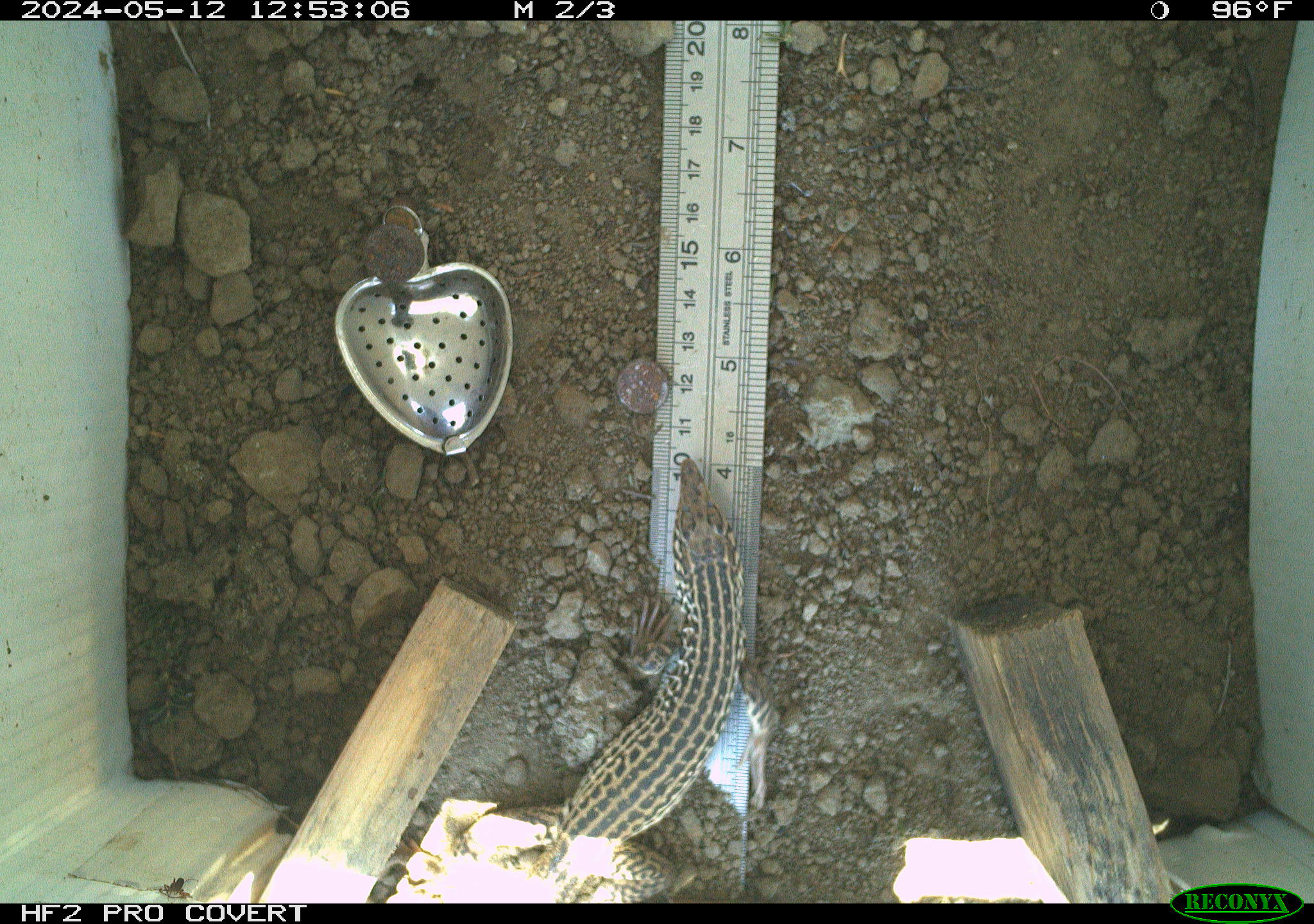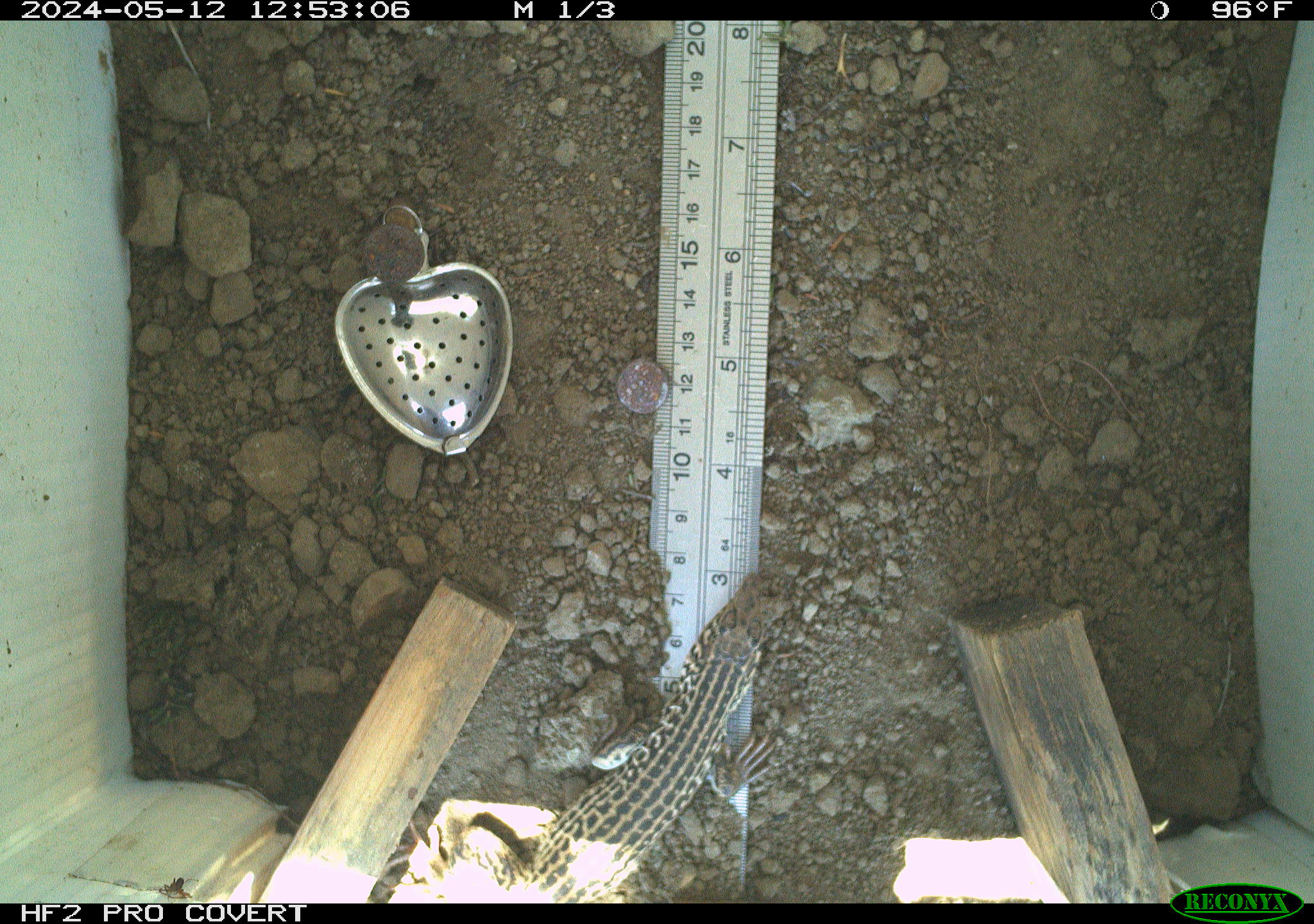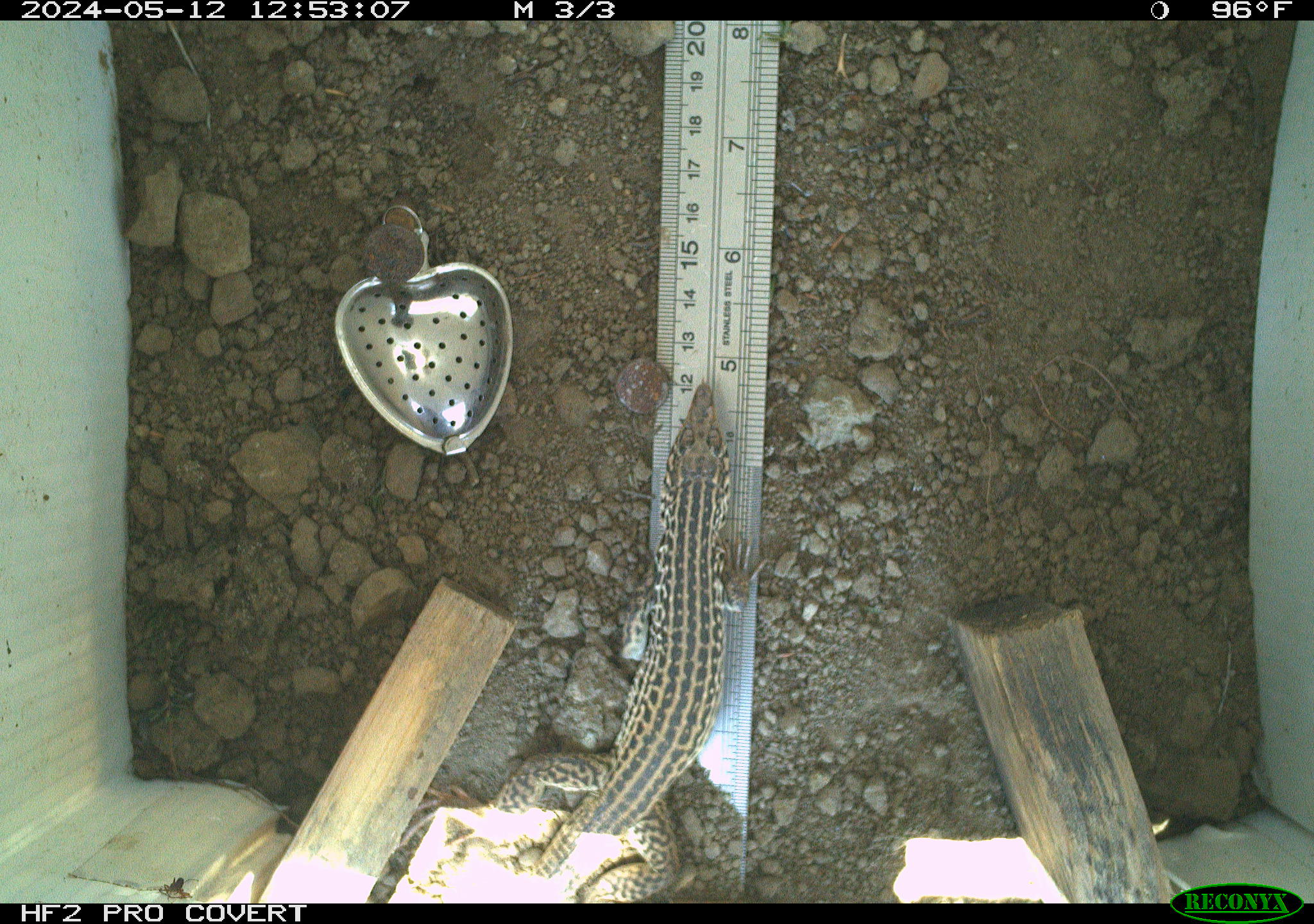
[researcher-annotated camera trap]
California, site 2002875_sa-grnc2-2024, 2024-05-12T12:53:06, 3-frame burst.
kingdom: Animalia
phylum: Chordata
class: Reptilia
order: Squamata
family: Teiidae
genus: Aspidoscelis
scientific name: Aspidoscelis tigris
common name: western whiptail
Western whiptail (Aspidoscelis tigris).